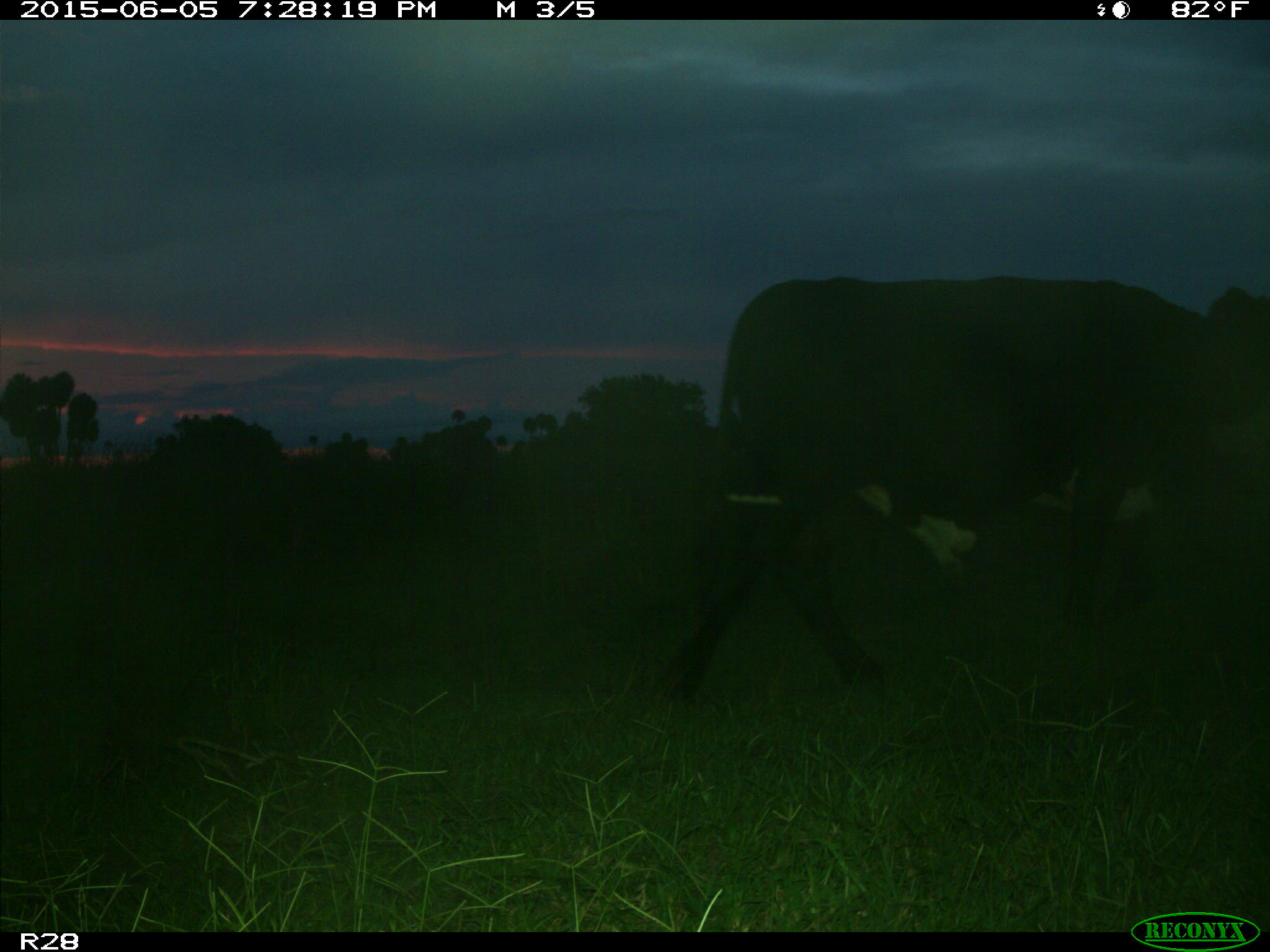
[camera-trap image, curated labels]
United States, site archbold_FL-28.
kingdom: Animalia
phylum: Chordata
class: Mammalia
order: Artiodactyla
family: Bovidae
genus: Bos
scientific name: Bos taurus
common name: domestic cow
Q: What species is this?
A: Bos taurus (domestic cow).